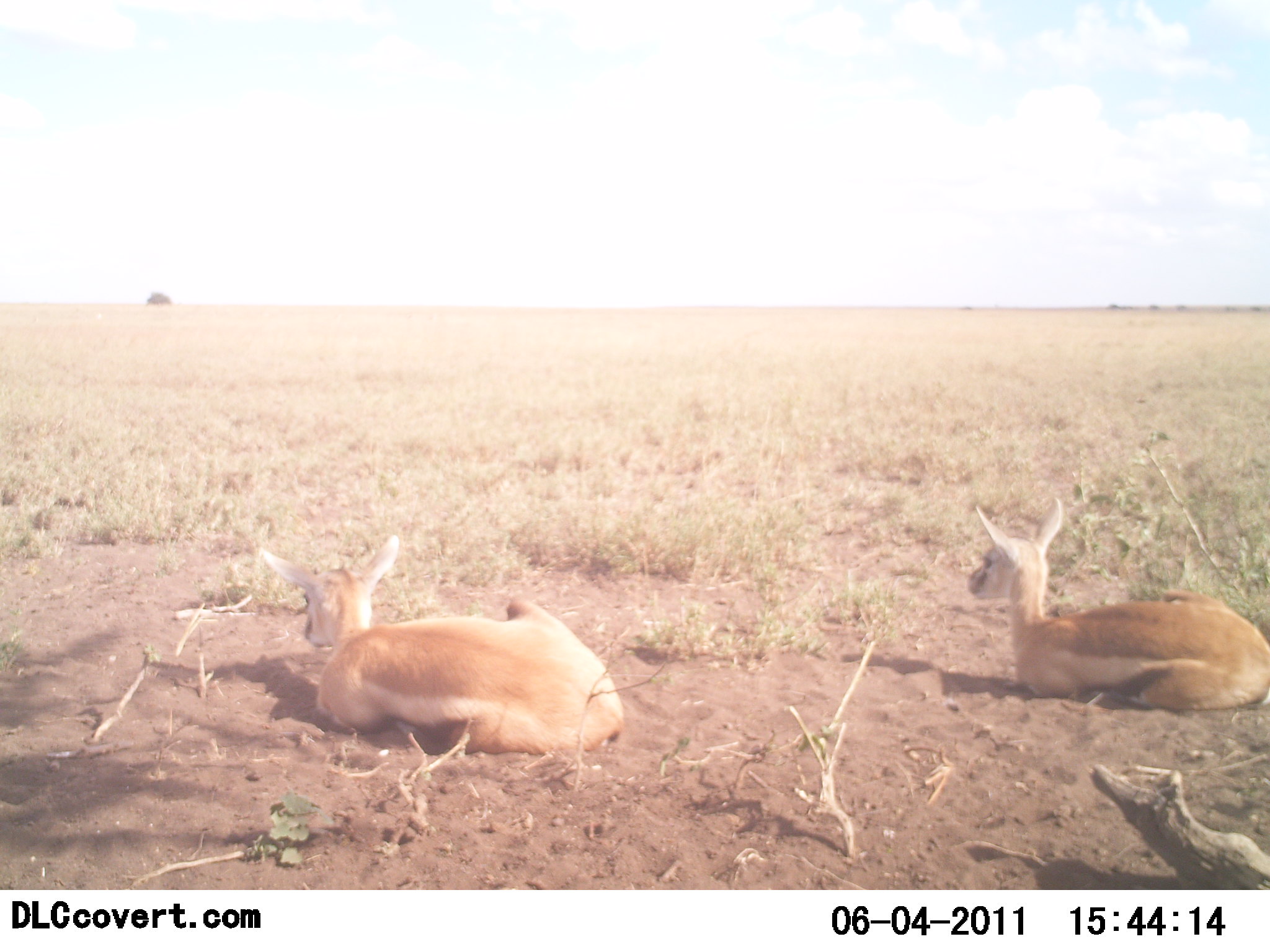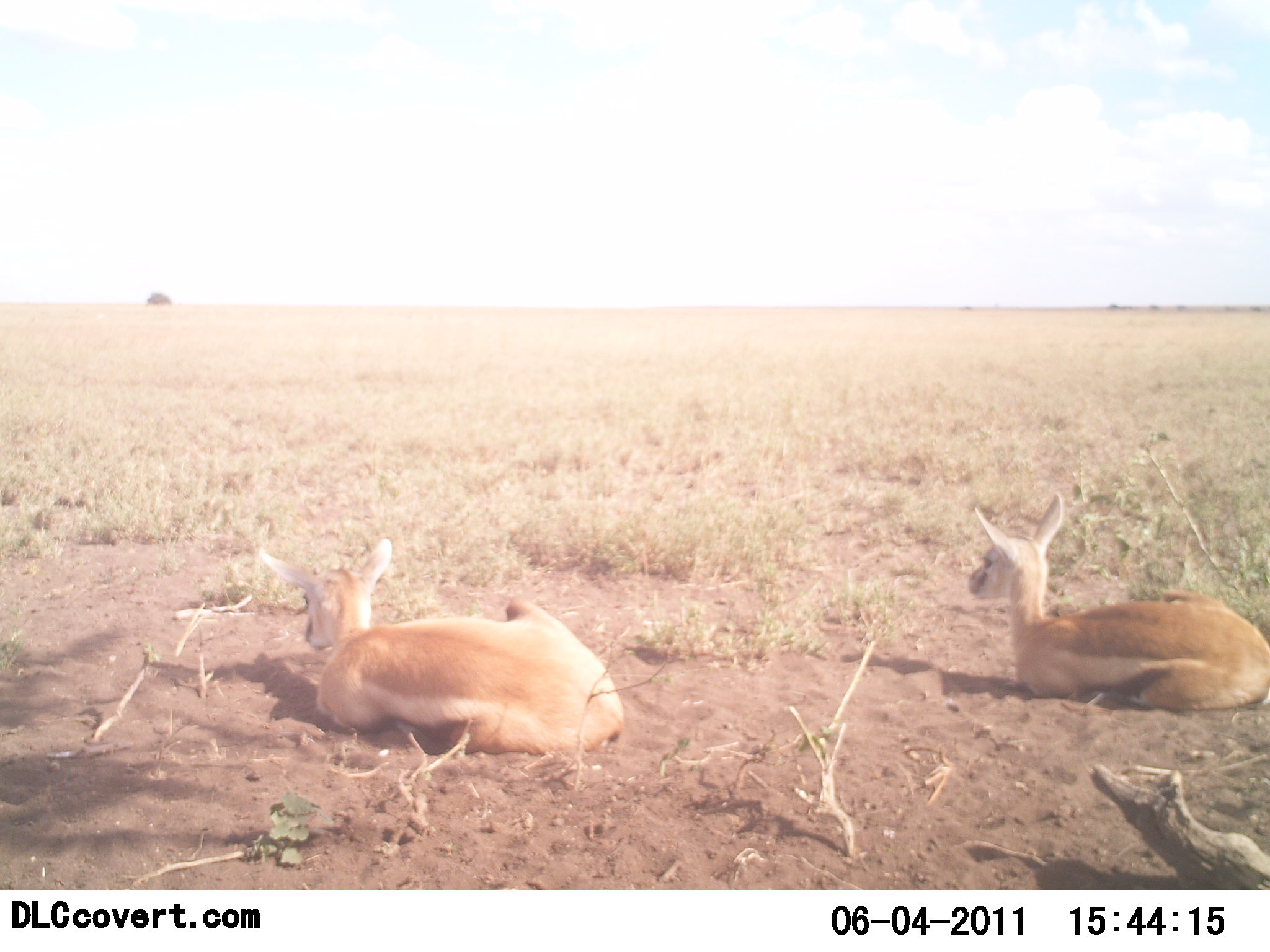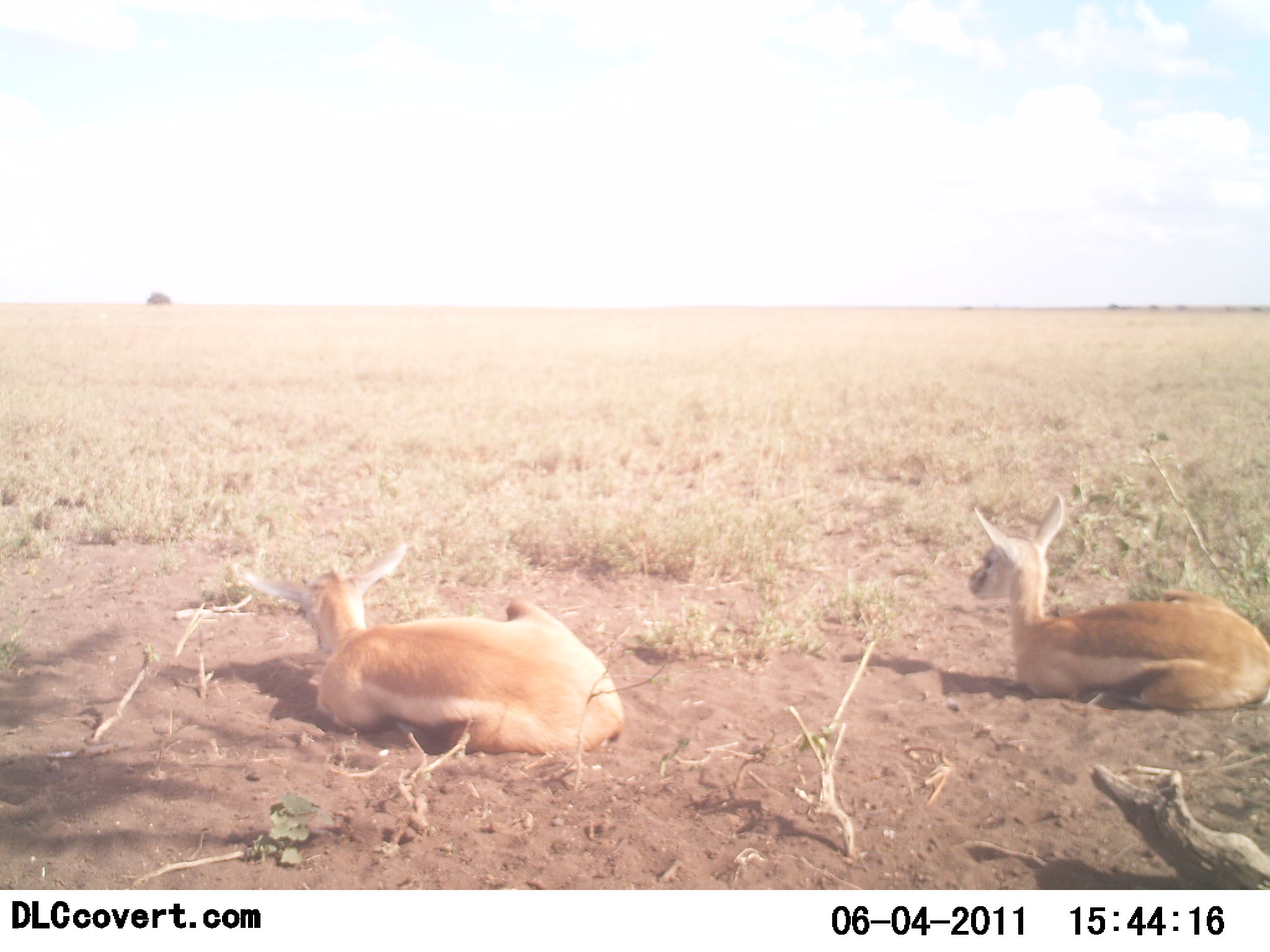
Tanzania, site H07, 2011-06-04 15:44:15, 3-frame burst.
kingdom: Animalia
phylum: Chordata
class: Mammalia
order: Artiodactyla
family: Bovidae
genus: Nanger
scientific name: Nanger granti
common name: grant's gazelle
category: gazellegrants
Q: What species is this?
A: Gazellegrants (grant's gazelle) (Nanger granti).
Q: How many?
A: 2.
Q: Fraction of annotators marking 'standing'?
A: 0%.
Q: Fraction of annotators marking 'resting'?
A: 100%.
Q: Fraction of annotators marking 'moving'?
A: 0%.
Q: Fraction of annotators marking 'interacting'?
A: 0%.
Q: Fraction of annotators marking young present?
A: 17%.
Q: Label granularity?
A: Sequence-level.